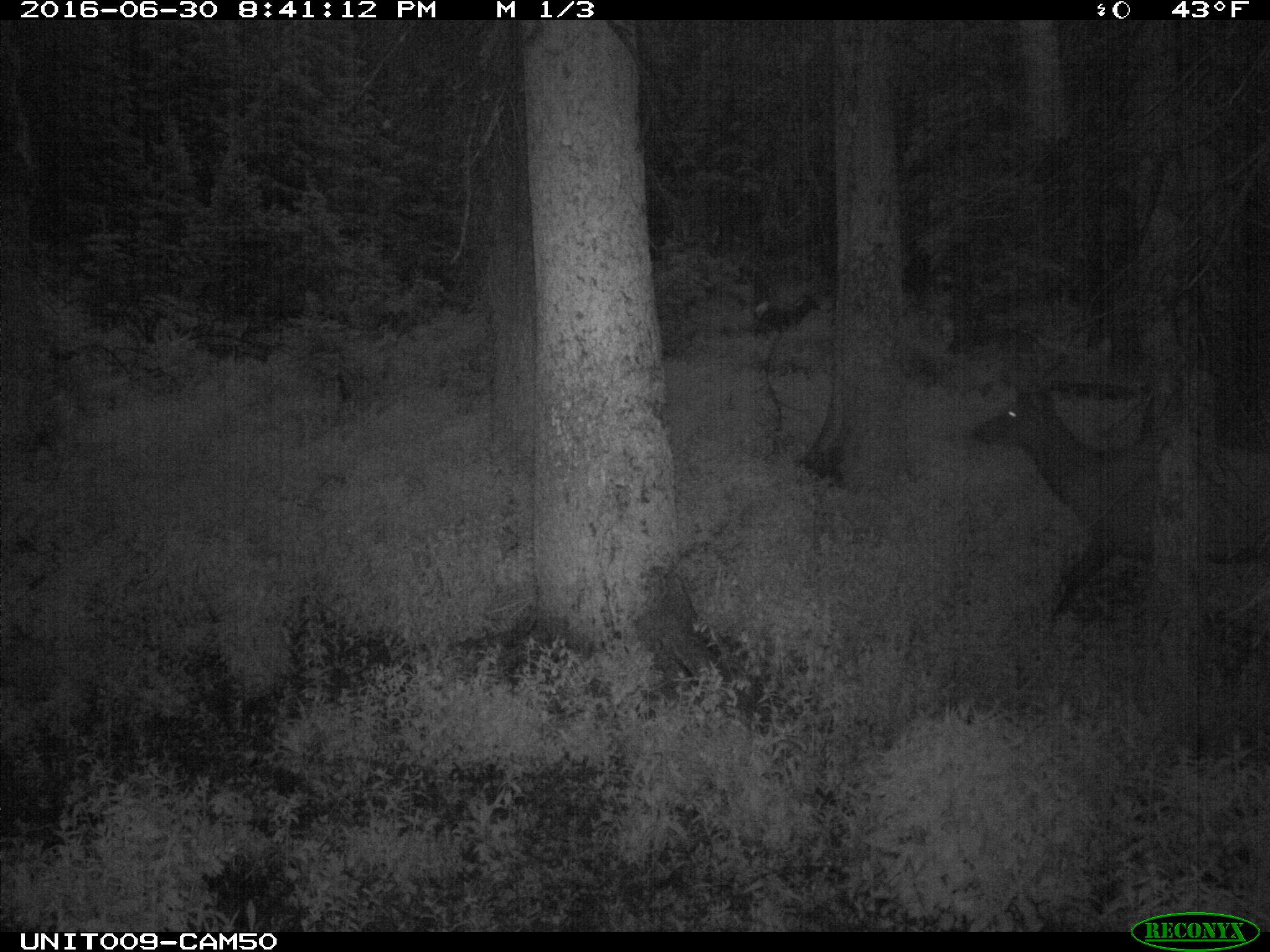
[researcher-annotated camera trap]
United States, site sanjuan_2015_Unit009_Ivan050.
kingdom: Animalia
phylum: Chordata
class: Mammalia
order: Artiodactyla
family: Cervidae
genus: Cervus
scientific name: Cervus elaphus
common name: red deer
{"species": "Cervus elaphus (red deer)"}